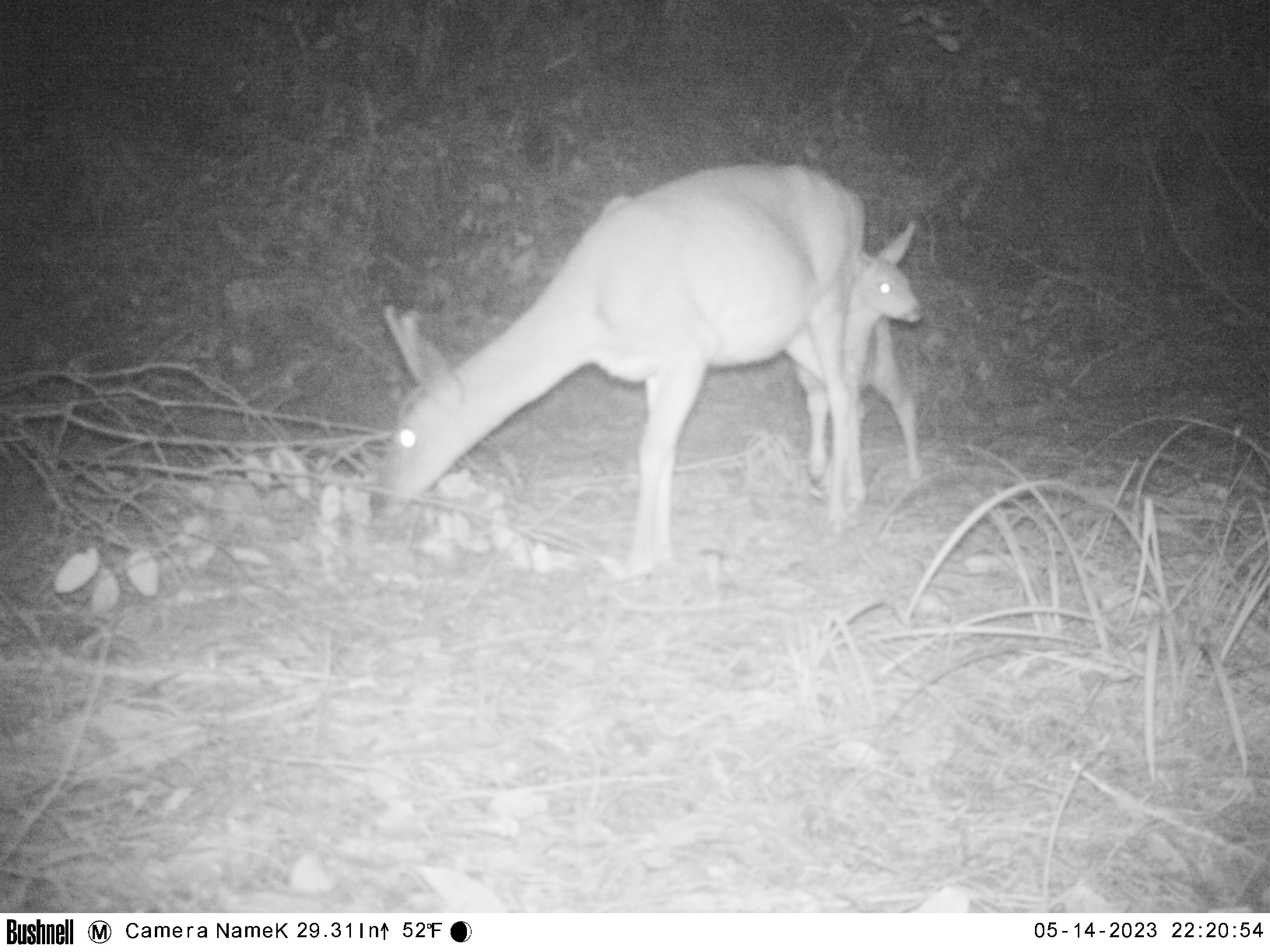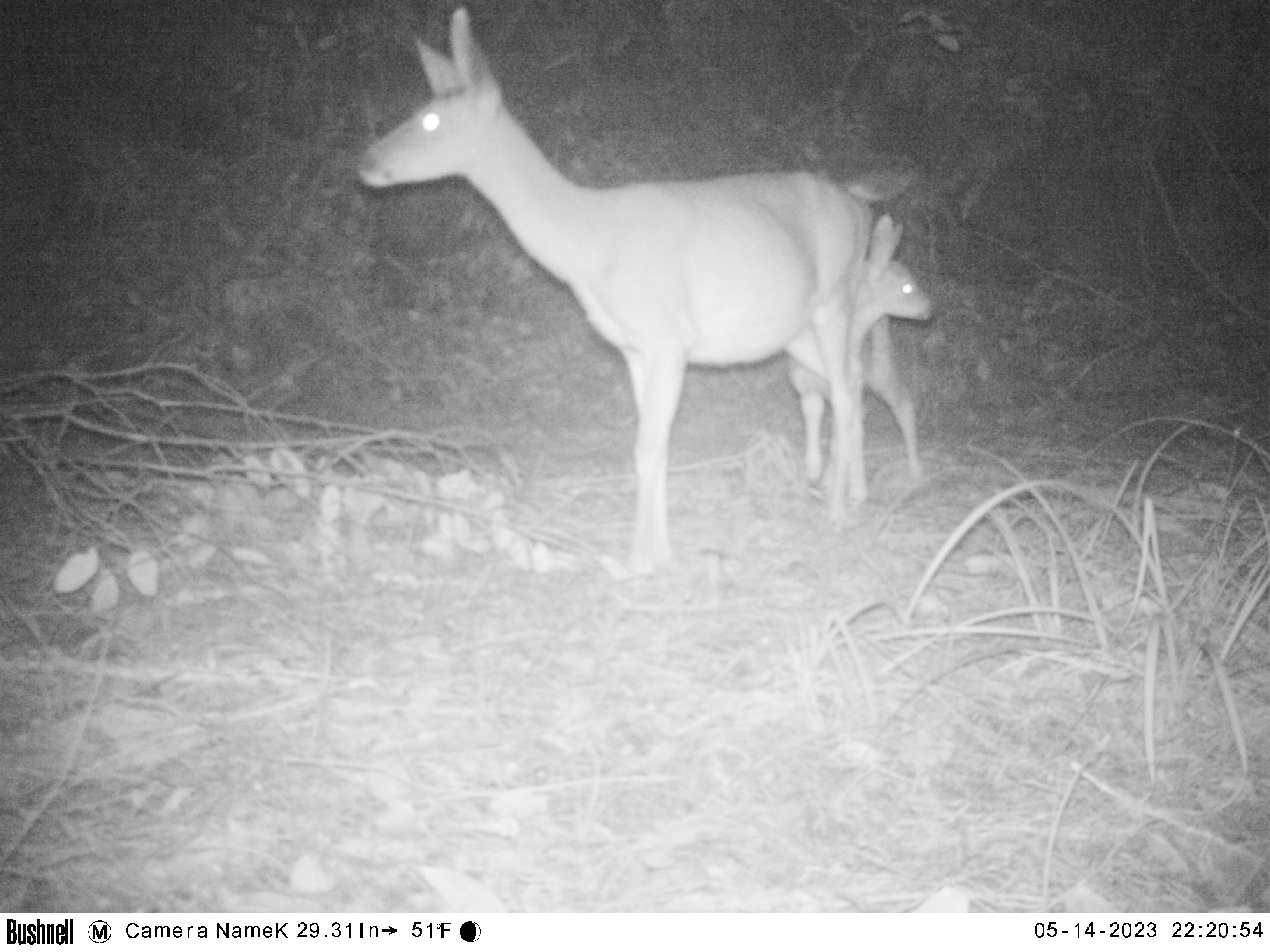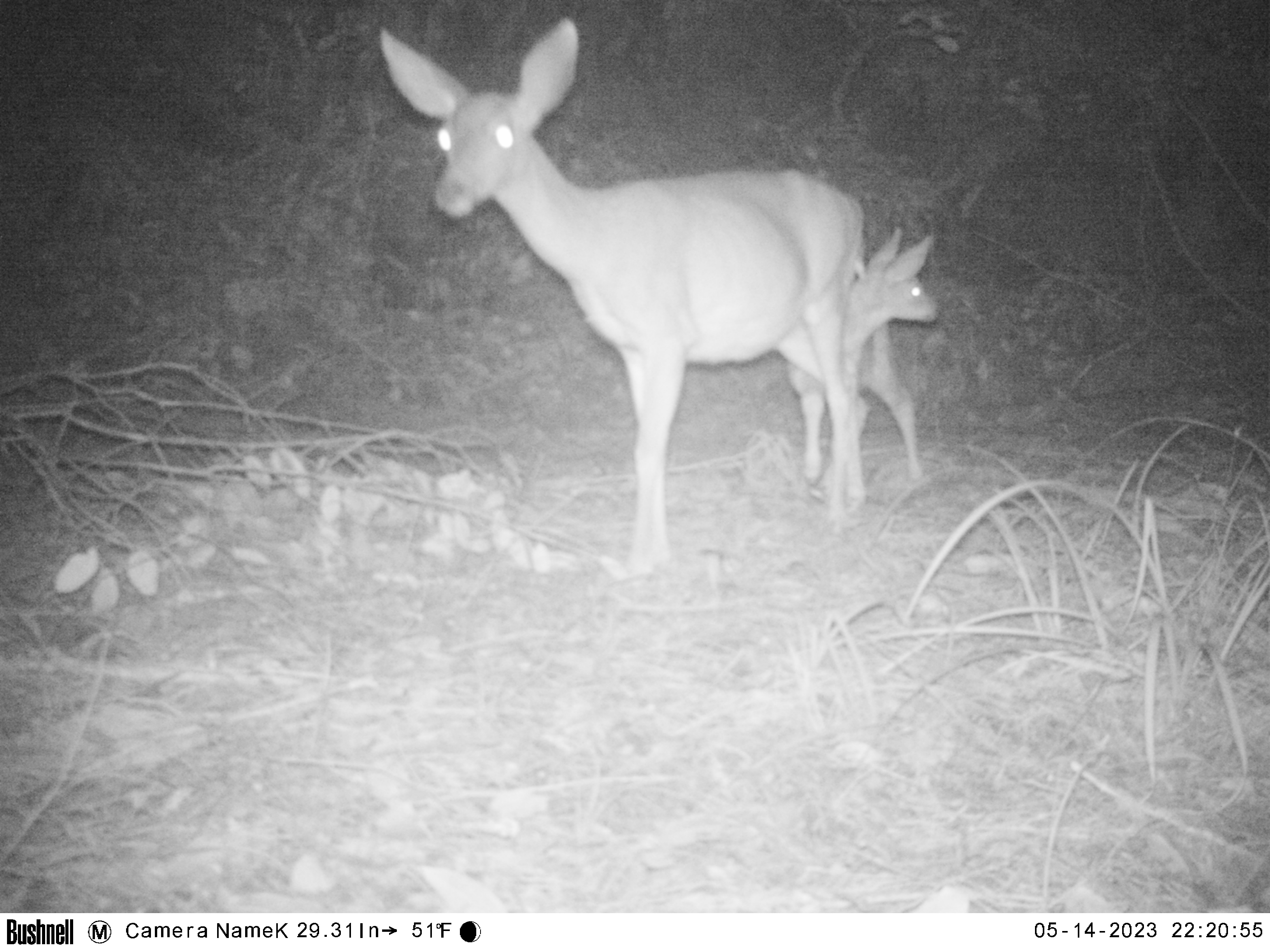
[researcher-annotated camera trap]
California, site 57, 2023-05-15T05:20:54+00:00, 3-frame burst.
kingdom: Animalia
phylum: Chordata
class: Mammalia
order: Artiodactyla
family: Cervidae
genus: Odocoileus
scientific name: Odocoileus hemionus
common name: mule deer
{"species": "mule deer (Odocoileus hemionus)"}